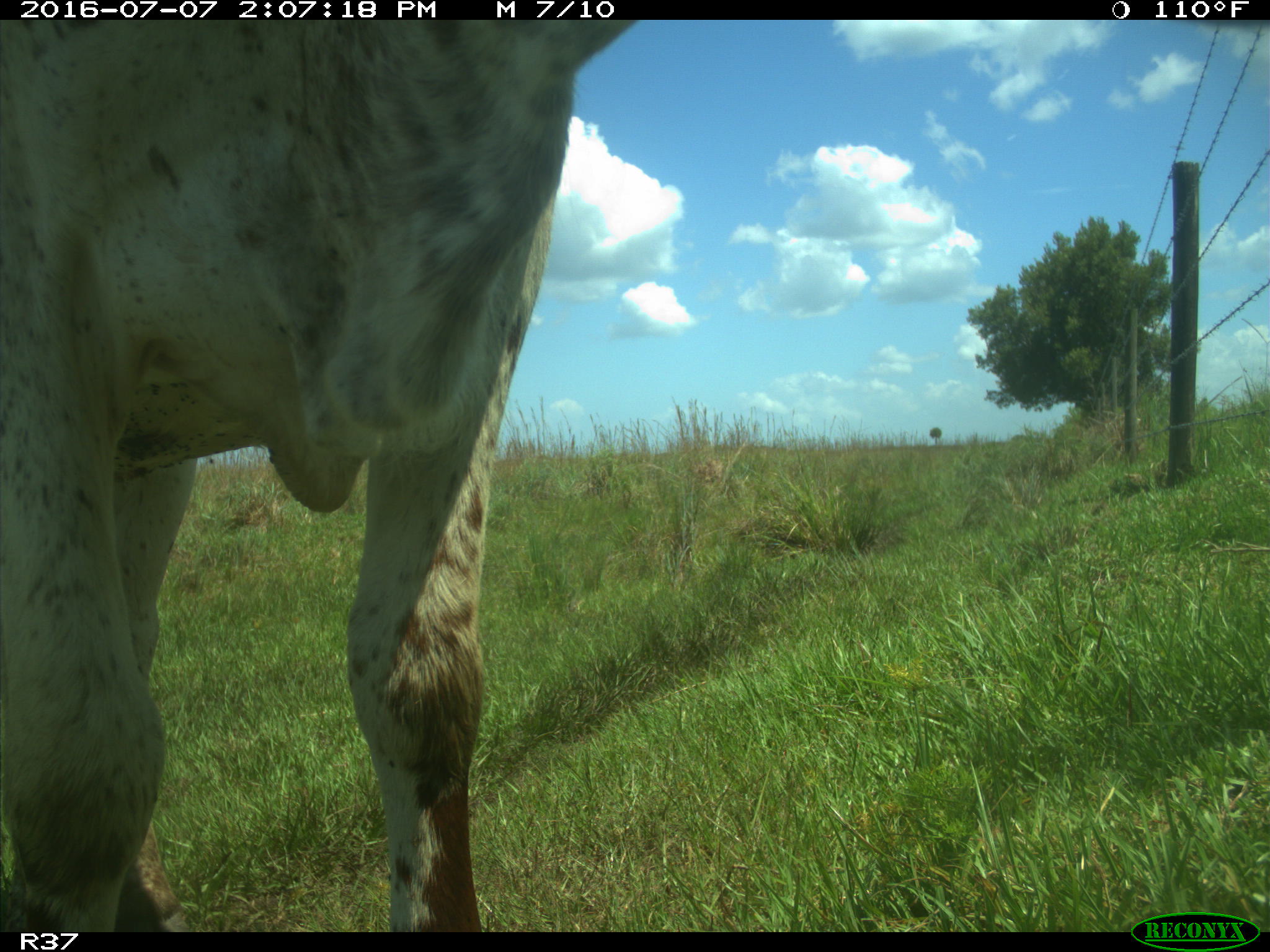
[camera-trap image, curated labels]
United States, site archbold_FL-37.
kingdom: Animalia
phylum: Chordata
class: Mammalia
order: Artiodactyla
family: Bovidae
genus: Bos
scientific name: Bos taurus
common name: domestic cow